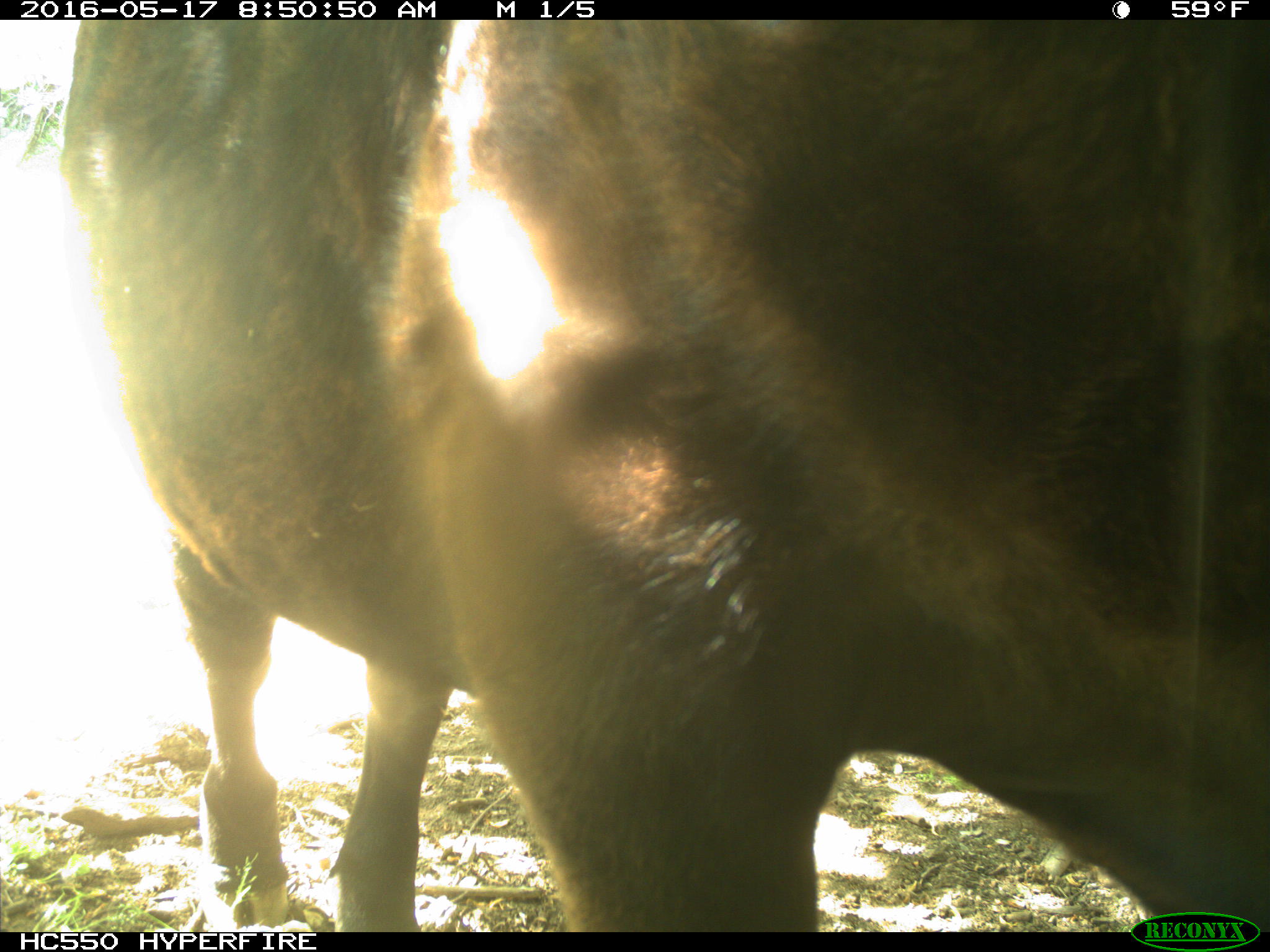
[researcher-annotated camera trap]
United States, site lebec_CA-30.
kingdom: Animalia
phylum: Chordata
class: Mammalia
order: Artiodactyla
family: Bovidae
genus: Bos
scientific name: Bos taurus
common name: domestic cow